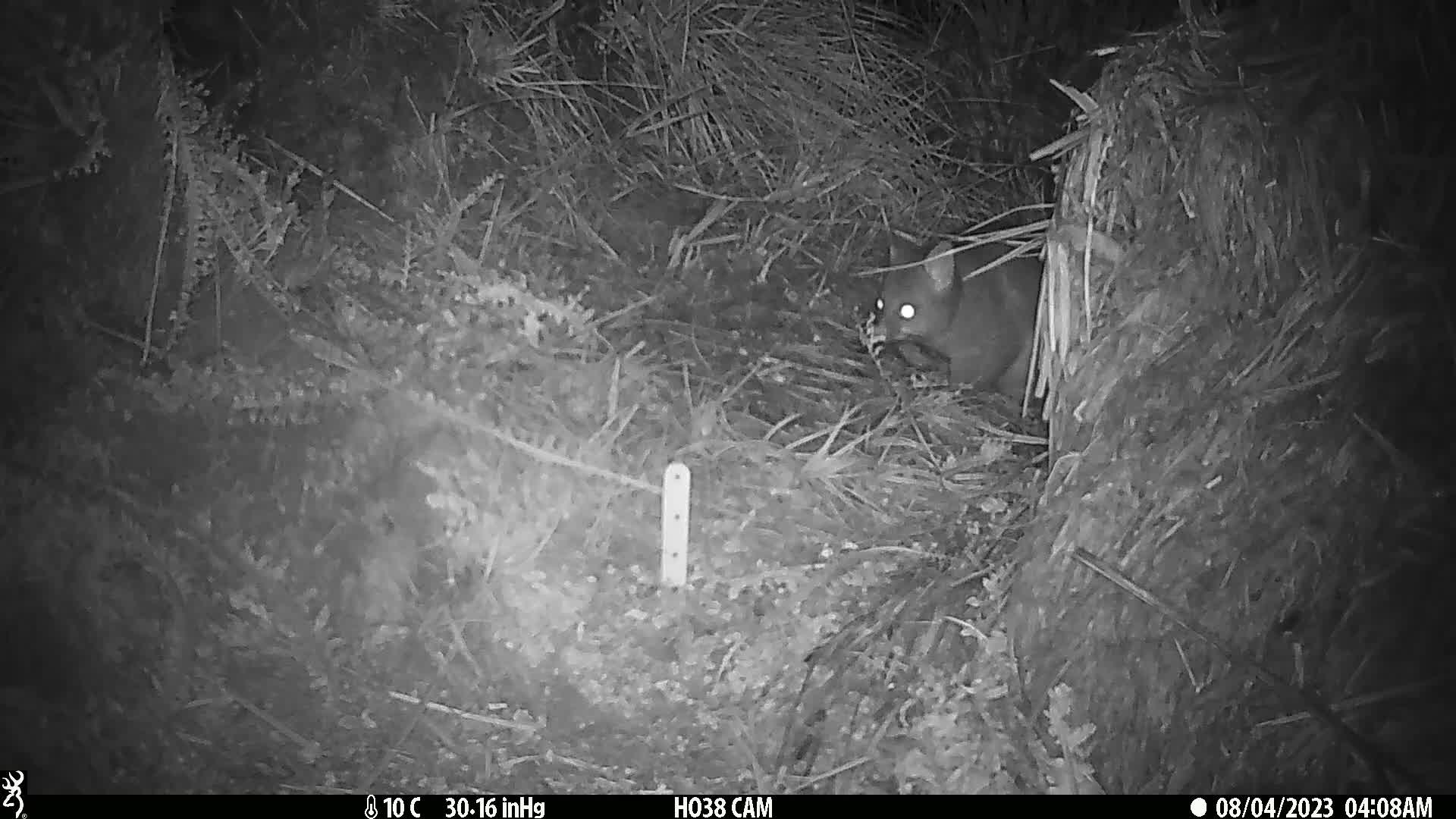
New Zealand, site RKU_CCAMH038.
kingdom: Animalia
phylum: Chordata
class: Mammalia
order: Diprotodontia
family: Phalangeridae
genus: Trichosurus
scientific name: Trichosurus vulpecula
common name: common brushtail possum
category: possum